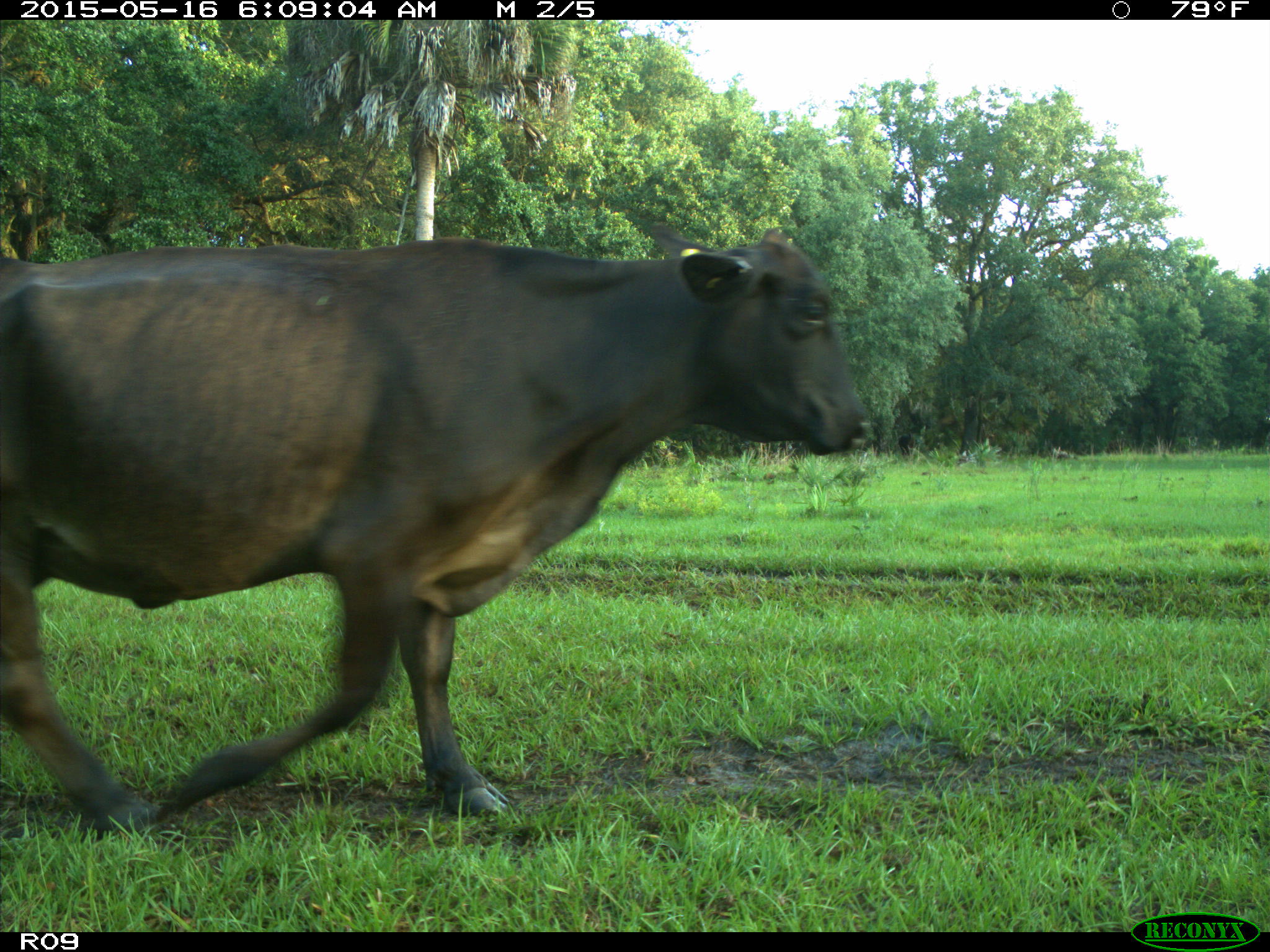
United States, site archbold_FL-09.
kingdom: Animalia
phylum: Chordata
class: Mammalia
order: Artiodactyla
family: Bovidae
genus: Bos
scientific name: Bos taurus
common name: domestic cow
Bos taurus (domestic cow).